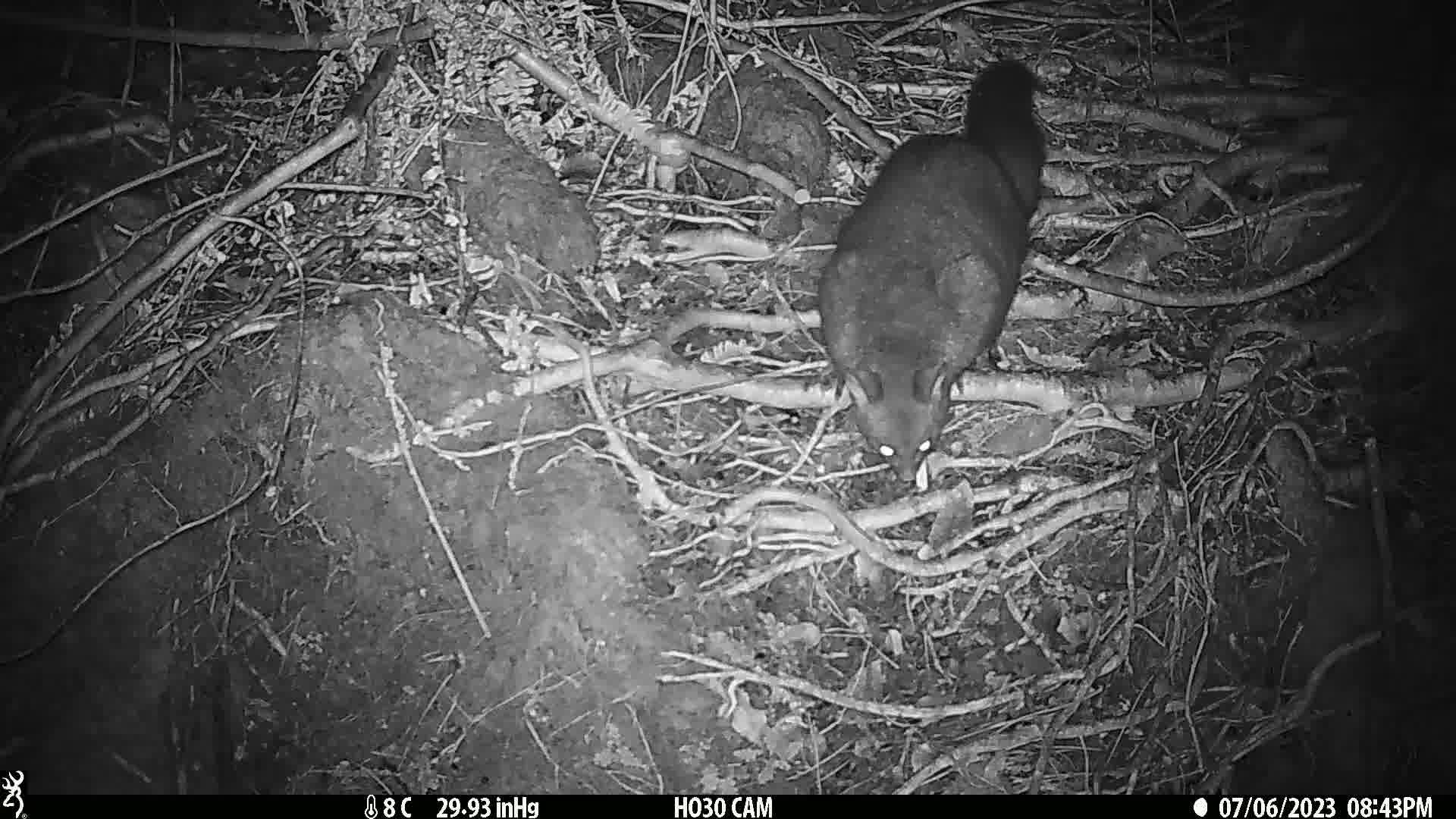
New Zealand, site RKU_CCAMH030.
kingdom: Animalia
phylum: Chordata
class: Mammalia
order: Diprotodontia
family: Phalangeridae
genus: Trichosurus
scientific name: Trichosurus vulpecula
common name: common brushtail possum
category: possum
Possum (common brushtail possum) (Trichosurus vulpecula).